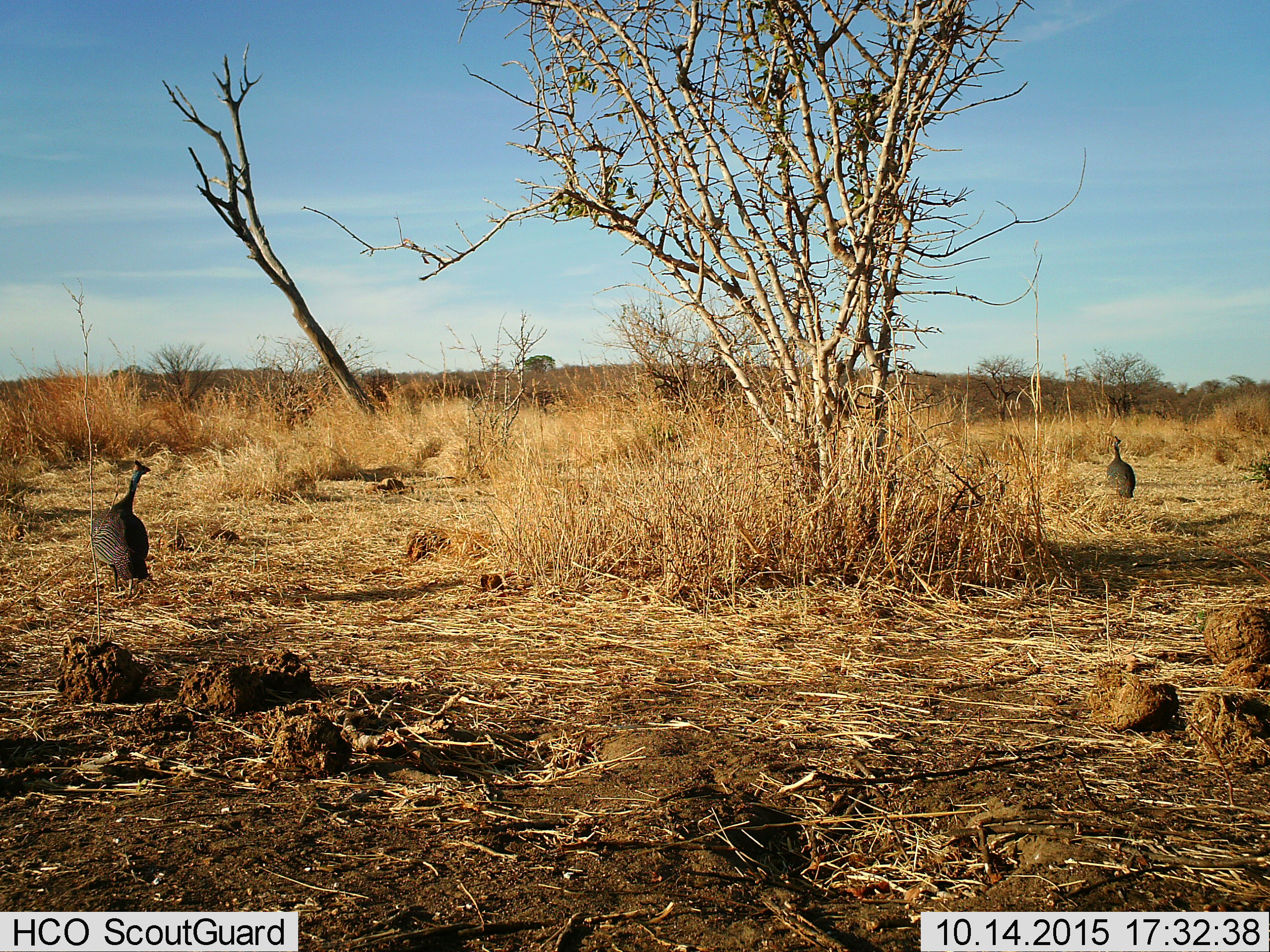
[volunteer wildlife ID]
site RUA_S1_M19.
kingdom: Animalia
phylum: Chordata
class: Aves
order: Galliformes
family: Numididae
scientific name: Numididae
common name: guineafowl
Guineafowl (Numididae), count 2. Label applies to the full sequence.